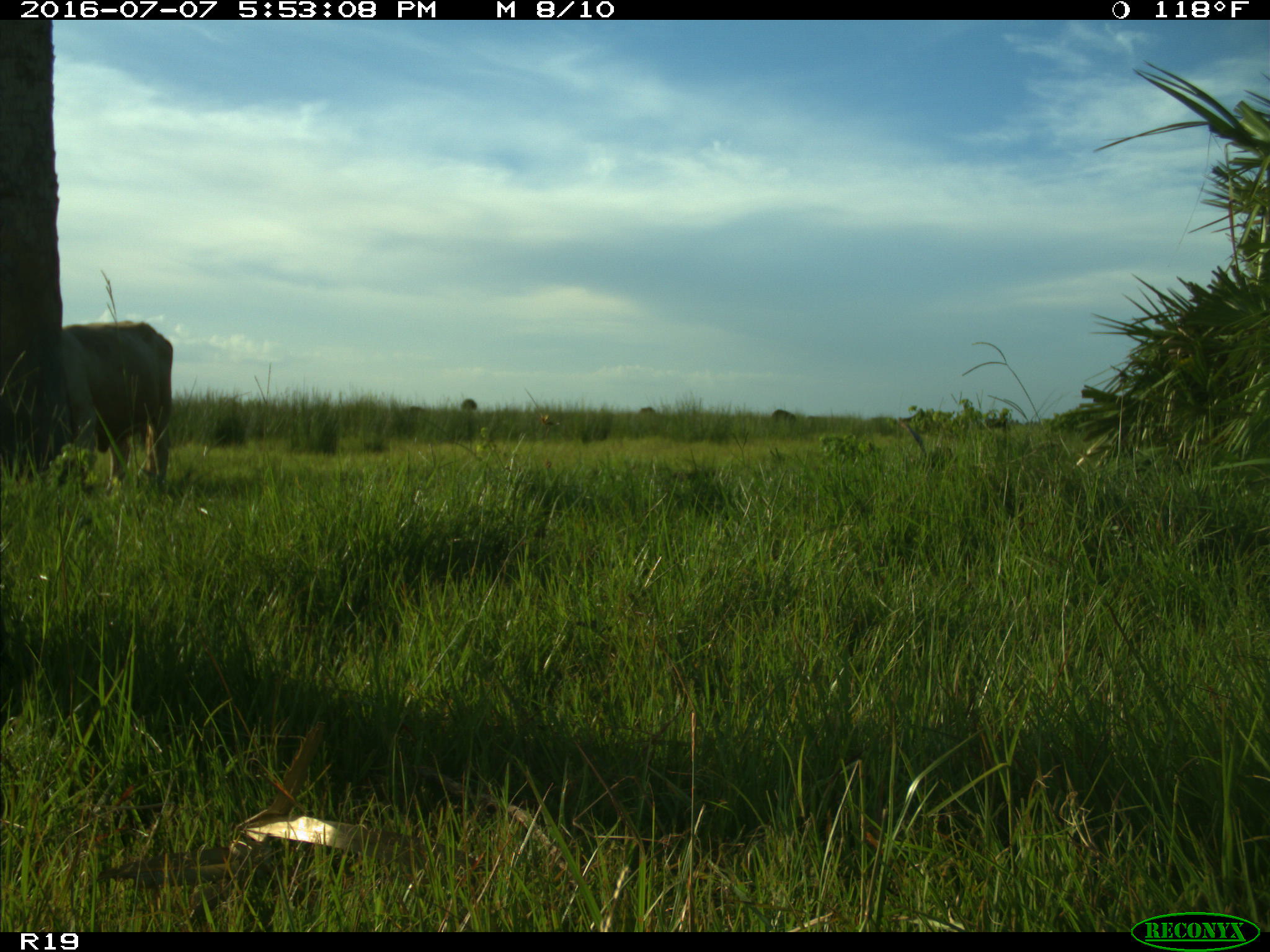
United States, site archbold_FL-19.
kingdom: Animalia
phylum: Chordata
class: Mammalia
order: Artiodactyla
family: Bovidae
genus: Bos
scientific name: Bos taurus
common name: domestic cow